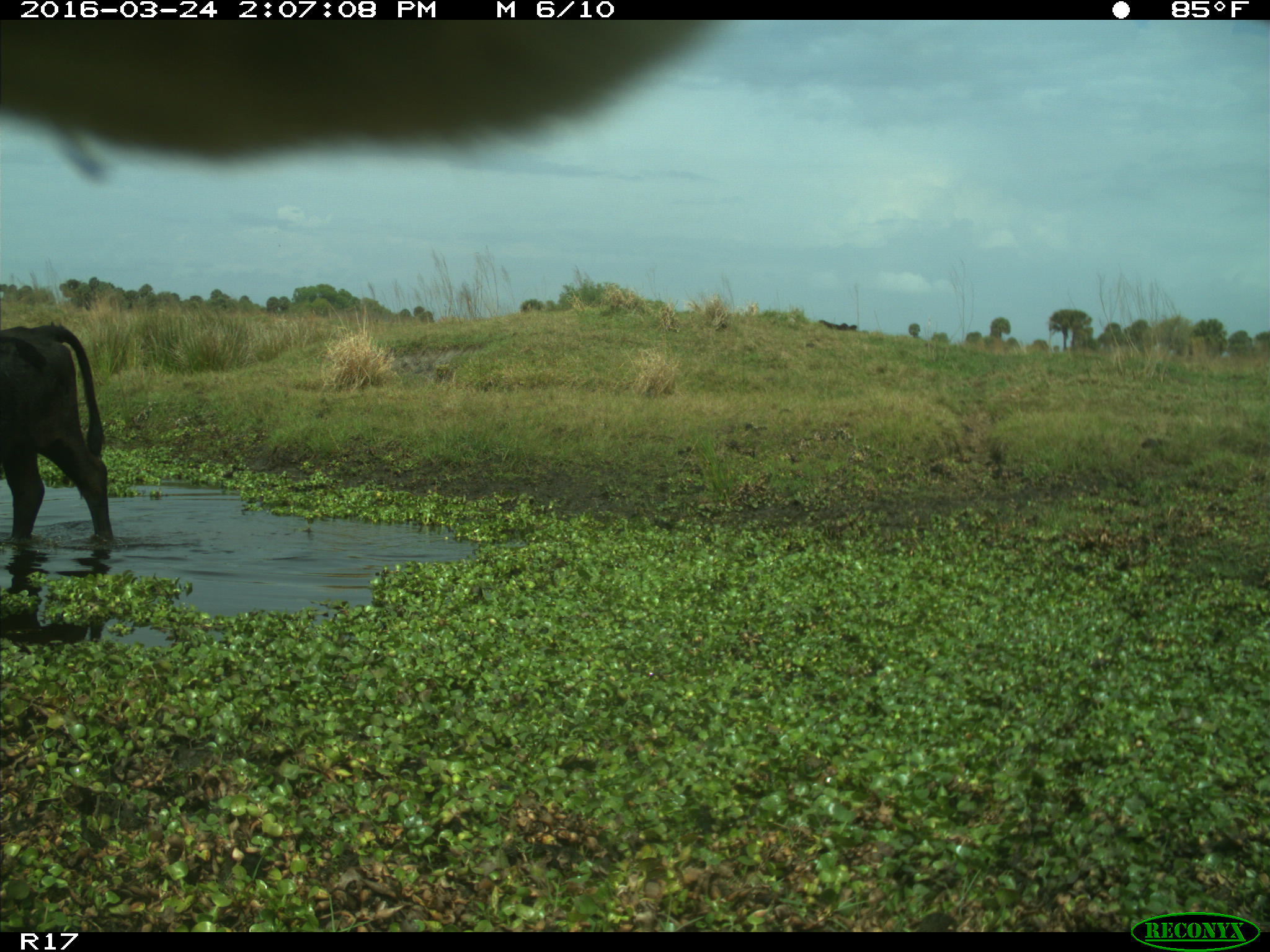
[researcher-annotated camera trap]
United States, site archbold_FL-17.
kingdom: Animalia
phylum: Chordata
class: Mammalia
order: Artiodactyla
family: Bovidae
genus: Bos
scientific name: Bos taurus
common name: domestic cow